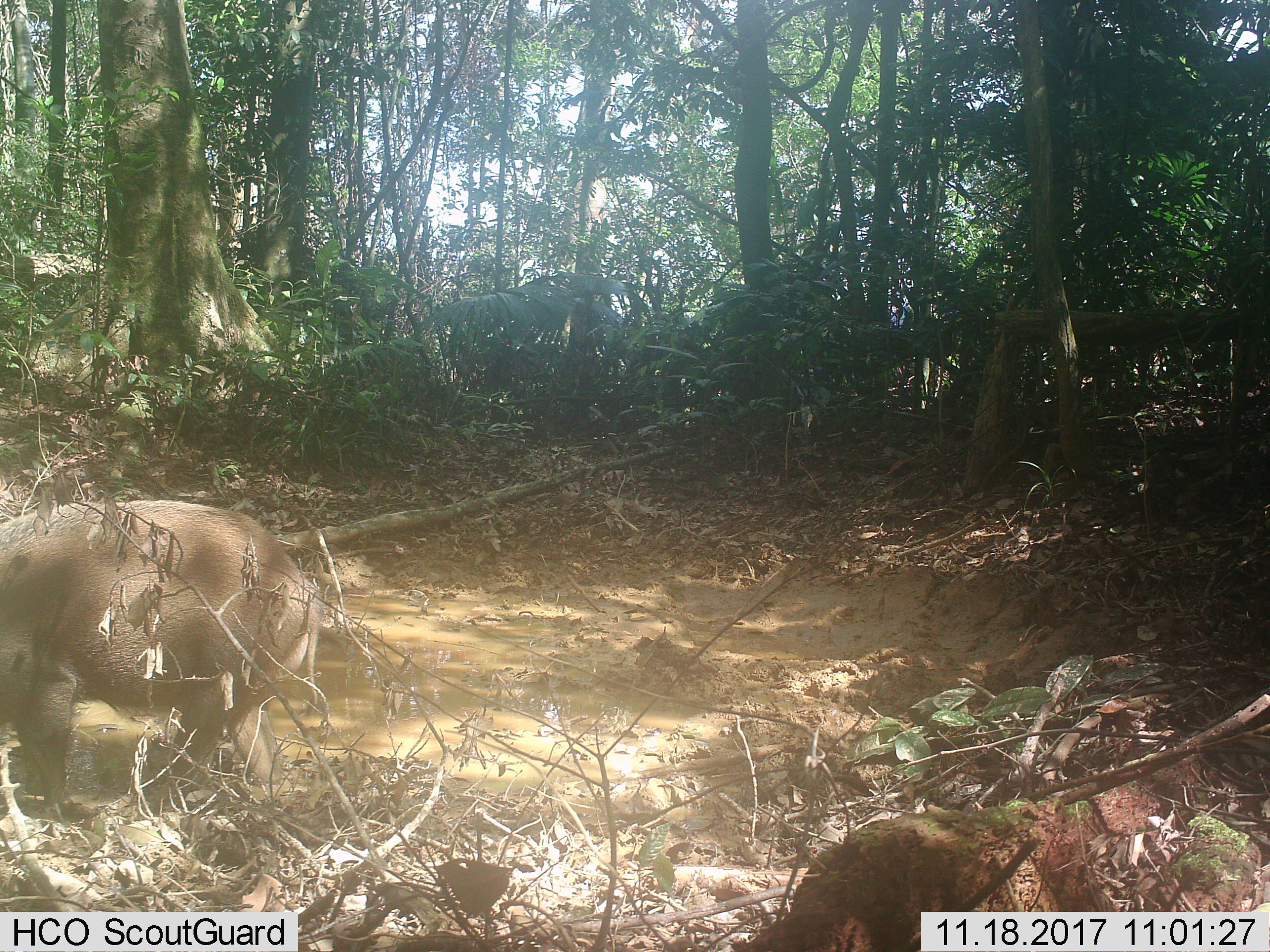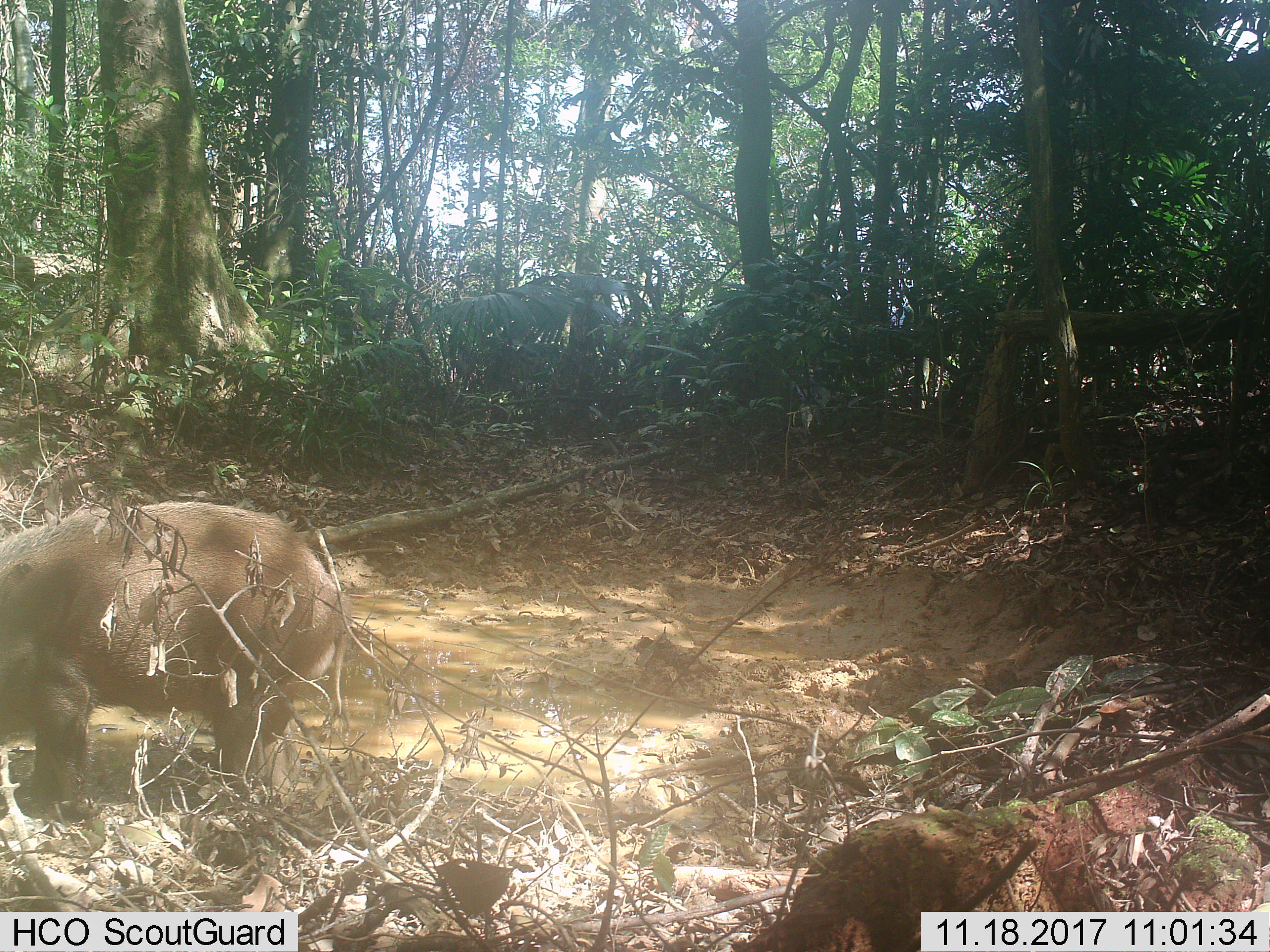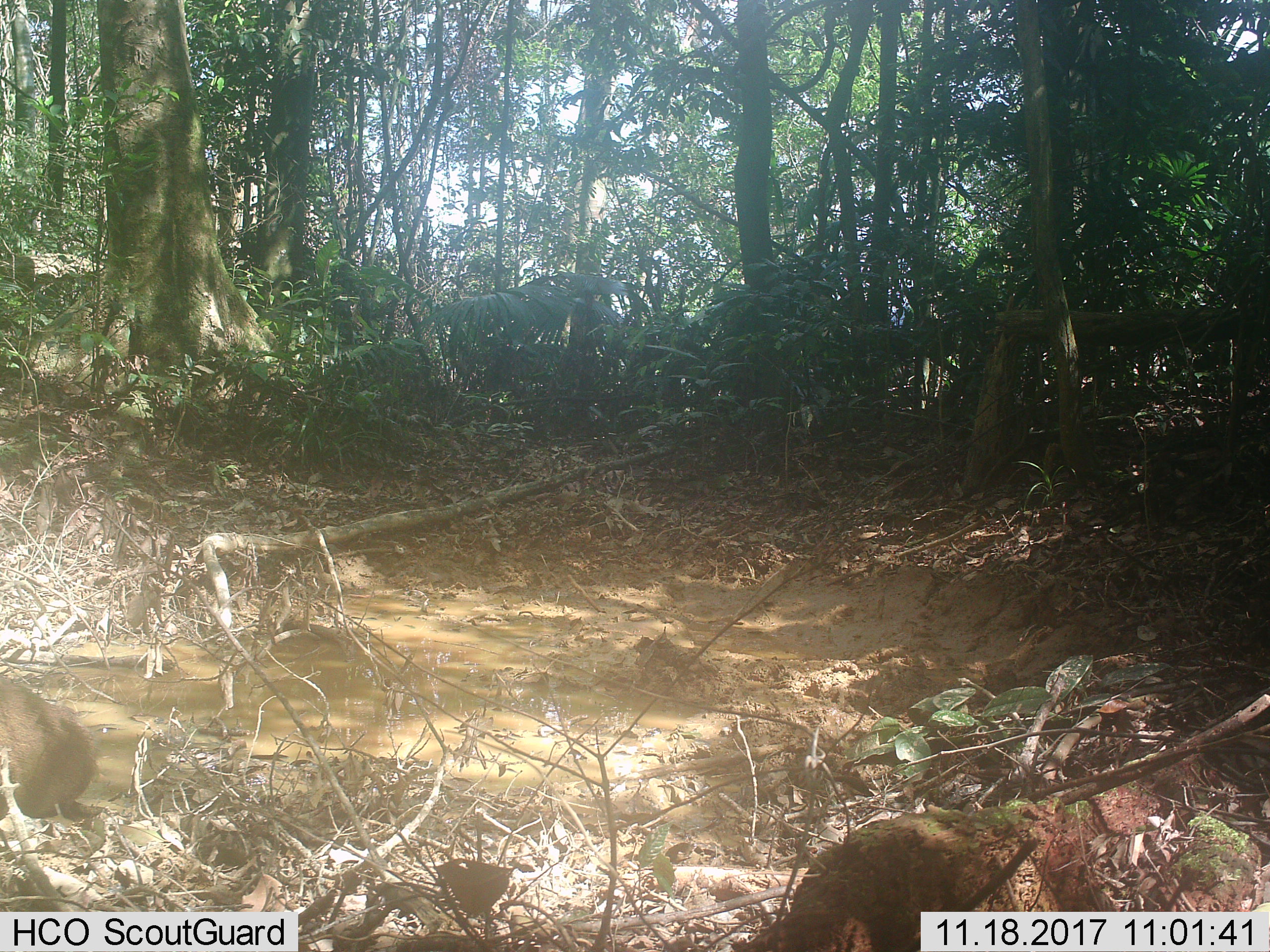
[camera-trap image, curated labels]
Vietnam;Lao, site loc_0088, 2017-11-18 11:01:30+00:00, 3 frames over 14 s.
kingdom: Animalia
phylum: Chordata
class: Mammalia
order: Artiodactyla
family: Suidae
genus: Sus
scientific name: Sus scrofa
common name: eurasian wild pig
Eurasian wild pig (Sus scrofa). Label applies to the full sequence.